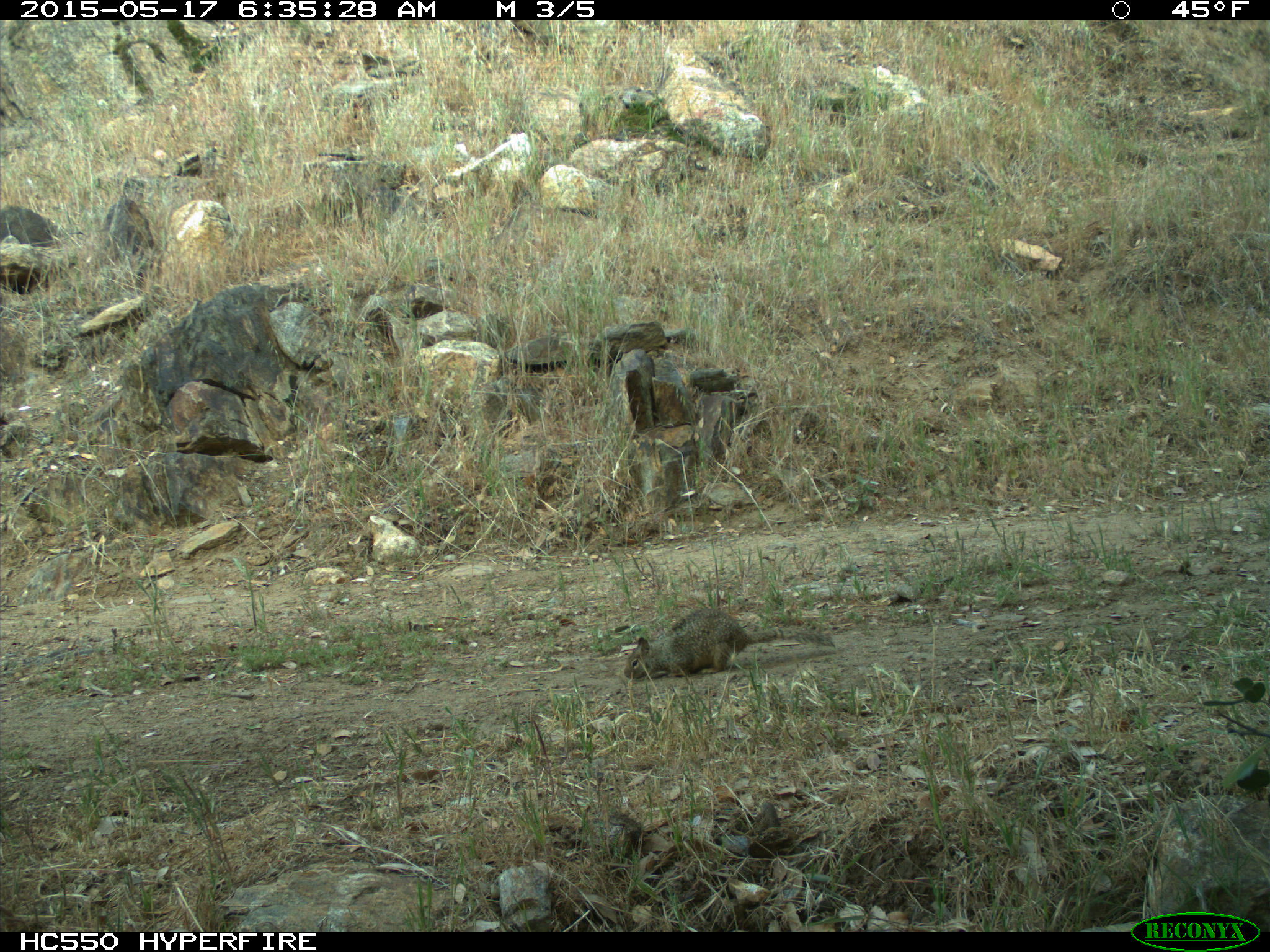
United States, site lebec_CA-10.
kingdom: Animalia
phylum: Chordata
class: Mammalia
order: Rodentia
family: Sciuridae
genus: Otospermophilus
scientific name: Otospermophilus beecheyi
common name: california ground squirrel